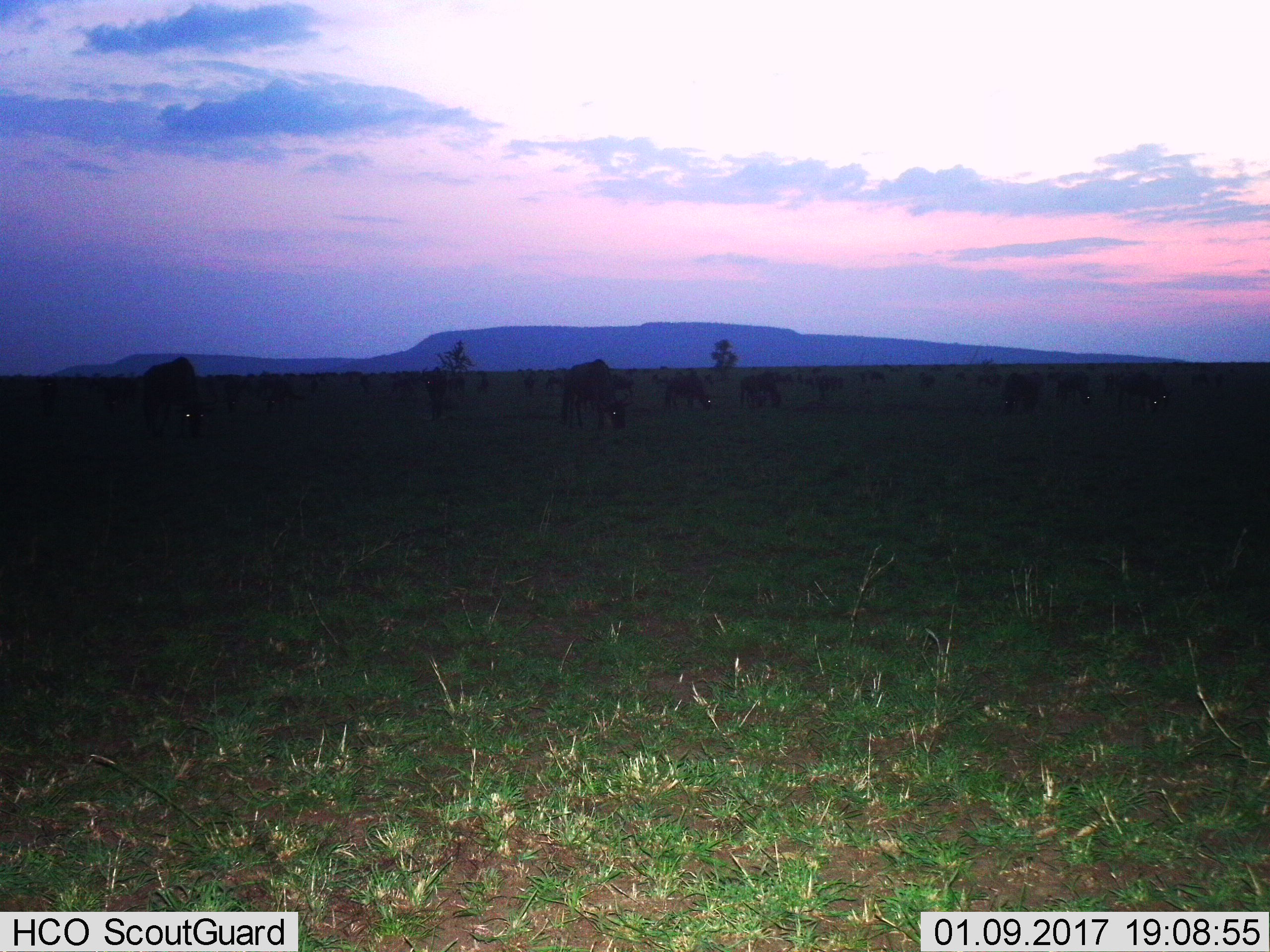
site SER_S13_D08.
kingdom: Animalia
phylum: Chordata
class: Mammalia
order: Artiodactyla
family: Bovidae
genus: Connochaetes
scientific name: Connochaetes taurinus taurinus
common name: blue wildebeest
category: wildebeestblue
Wildebeestblue (blue wildebeest) (Connochaetes taurinus taurinus), count 11-50. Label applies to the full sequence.